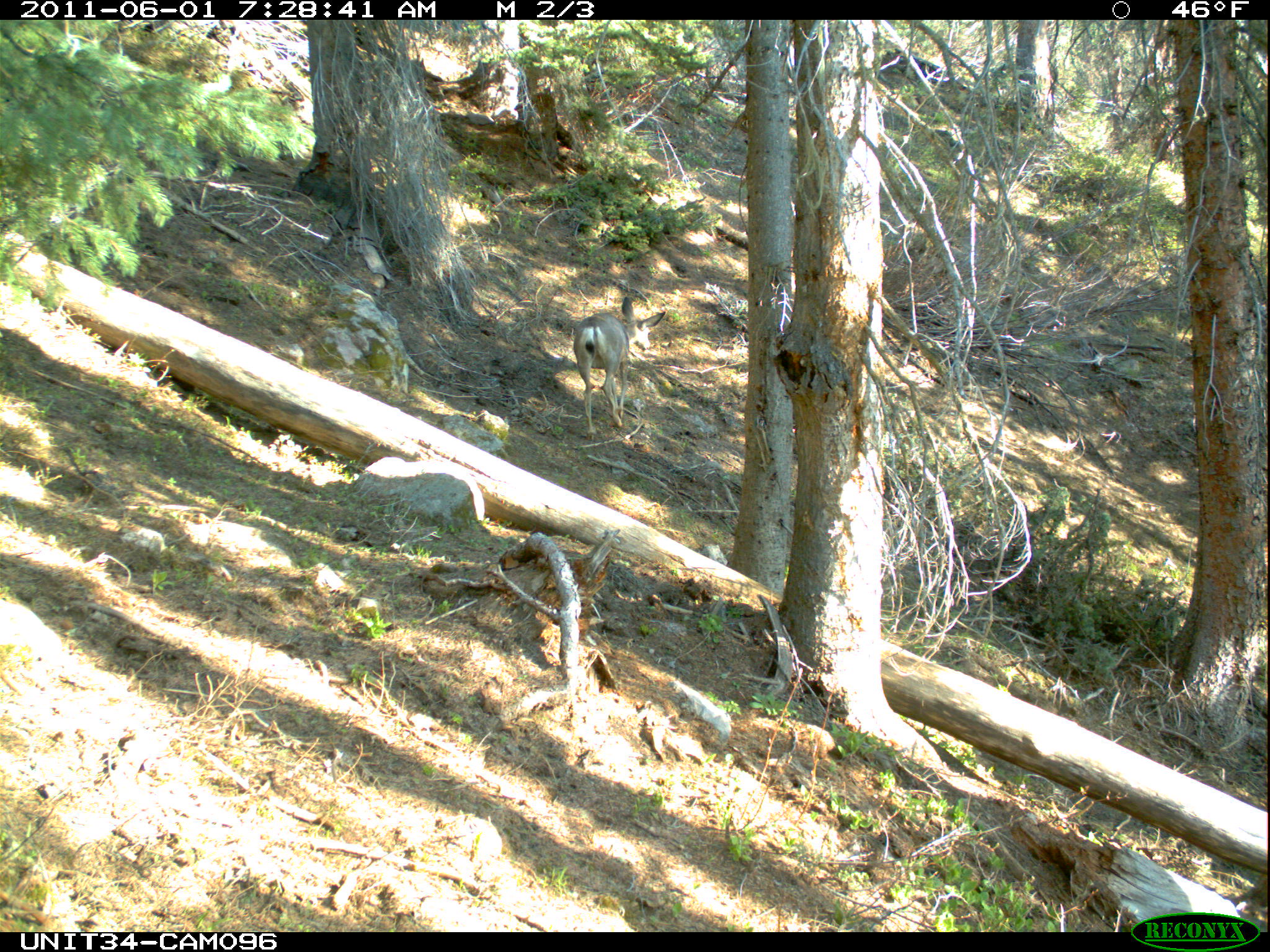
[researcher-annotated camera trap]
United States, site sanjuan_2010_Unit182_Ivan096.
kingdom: Animalia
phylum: Chordata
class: Mammalia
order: Artiodactyla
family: Cervidae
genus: Odocoileus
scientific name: Odocoileus hemionus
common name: mule deer